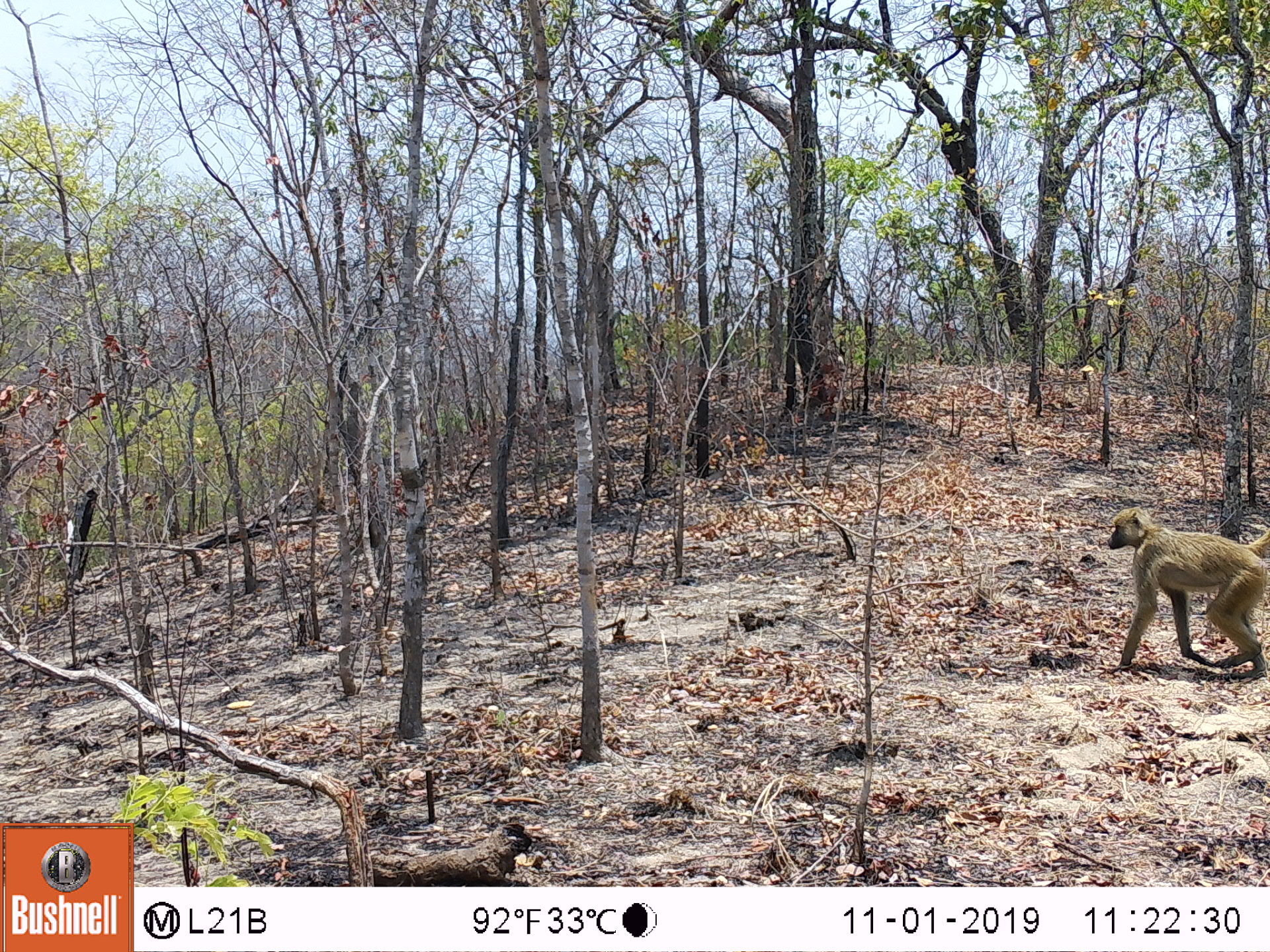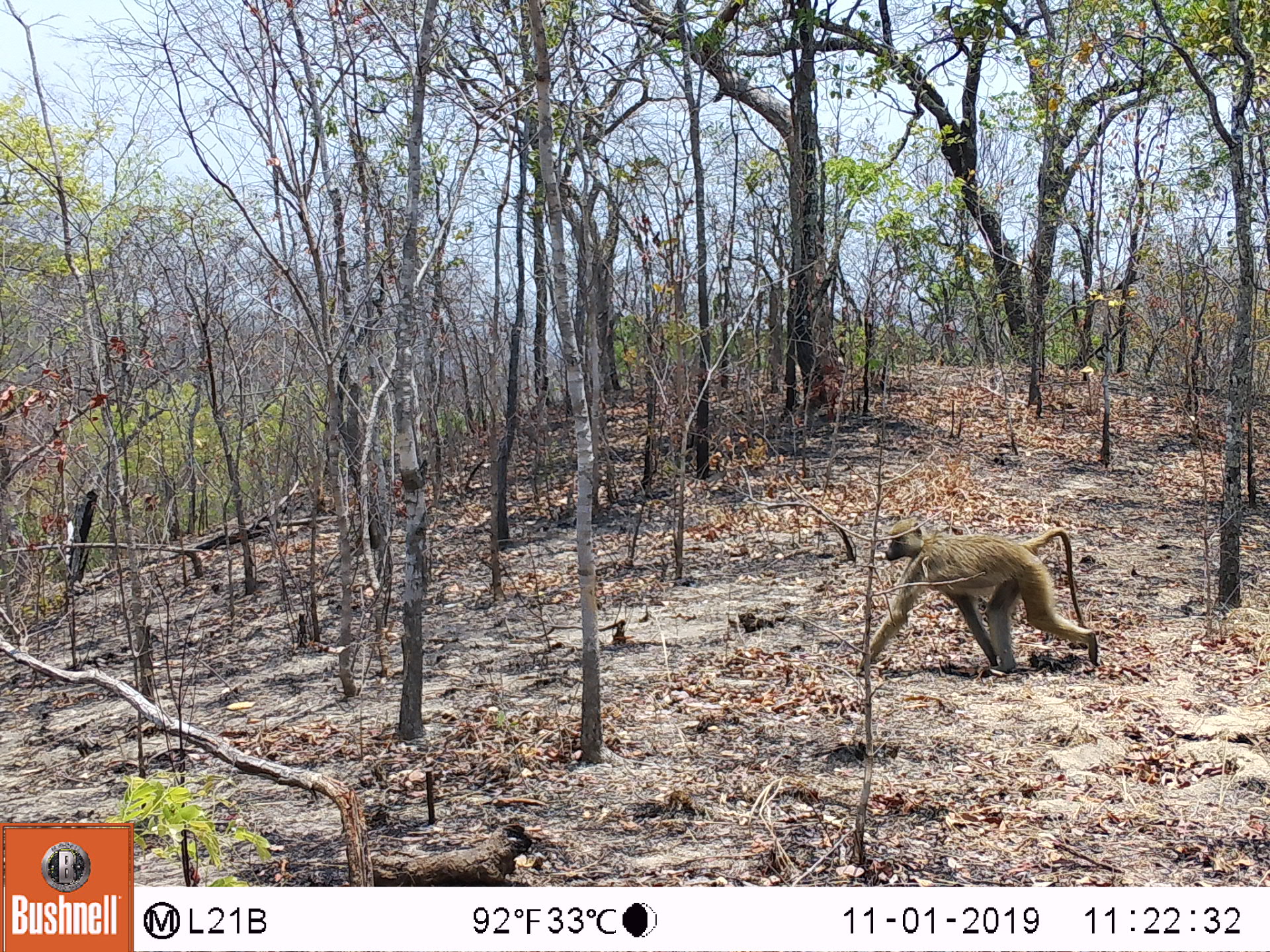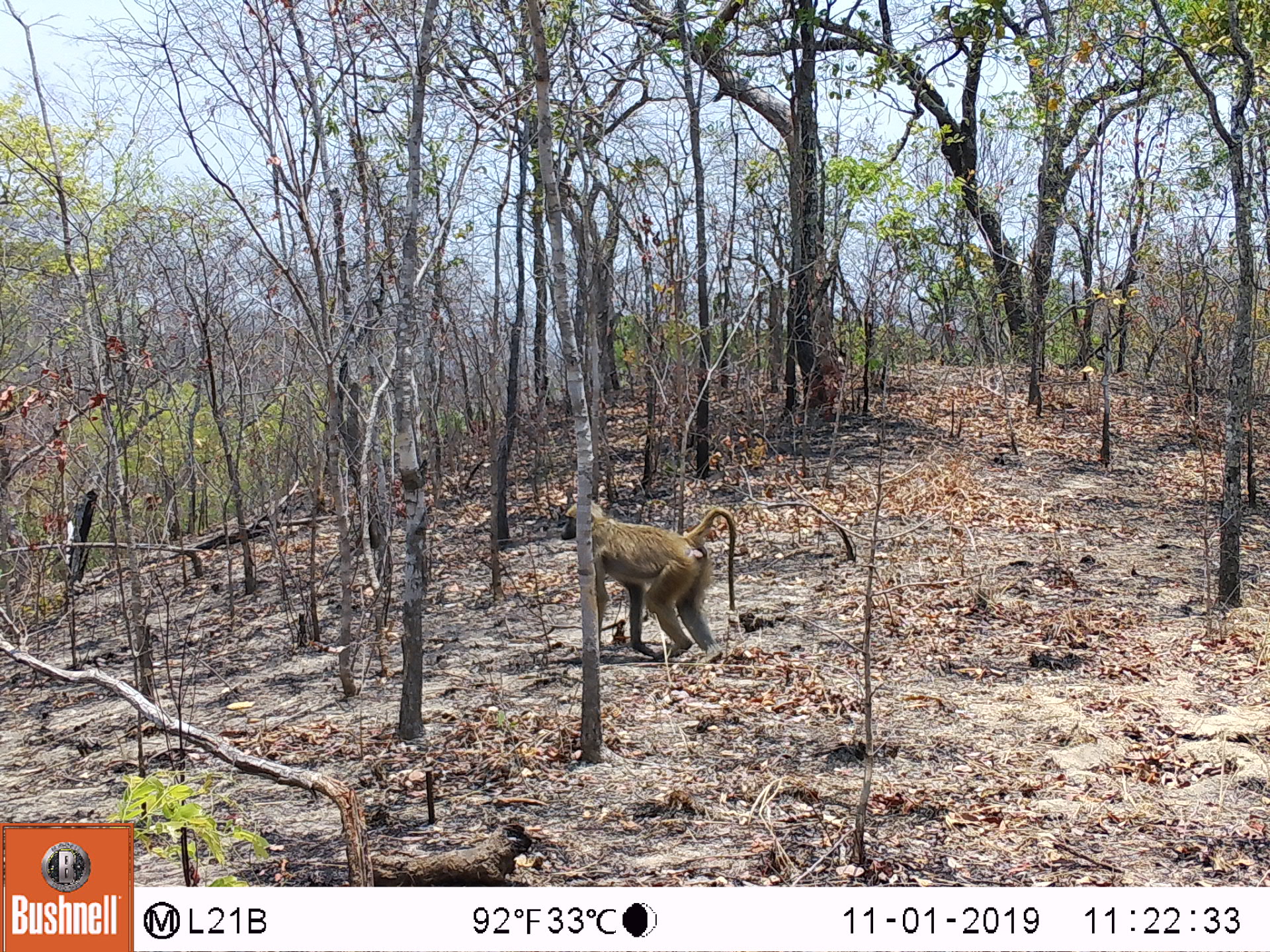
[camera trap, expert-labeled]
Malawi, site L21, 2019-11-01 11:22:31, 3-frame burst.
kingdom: Animalia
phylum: Chordata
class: Mammalia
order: Primates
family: Cercopithecidae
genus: Papio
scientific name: Papio cynocephalus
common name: yellow baboon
Yellow baboon (Papio cynocephalus), count 1.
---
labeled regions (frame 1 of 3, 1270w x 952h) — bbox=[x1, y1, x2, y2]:
yellow baboon: bbox=[1103, 500, 1262, 680]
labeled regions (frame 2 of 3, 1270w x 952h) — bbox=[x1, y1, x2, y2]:
yellow baboon: bbox=[855, 522, 1103, 673]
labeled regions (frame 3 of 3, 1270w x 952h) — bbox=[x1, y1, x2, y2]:
yellow baboon: bbox=[555, 500, 738, 661]